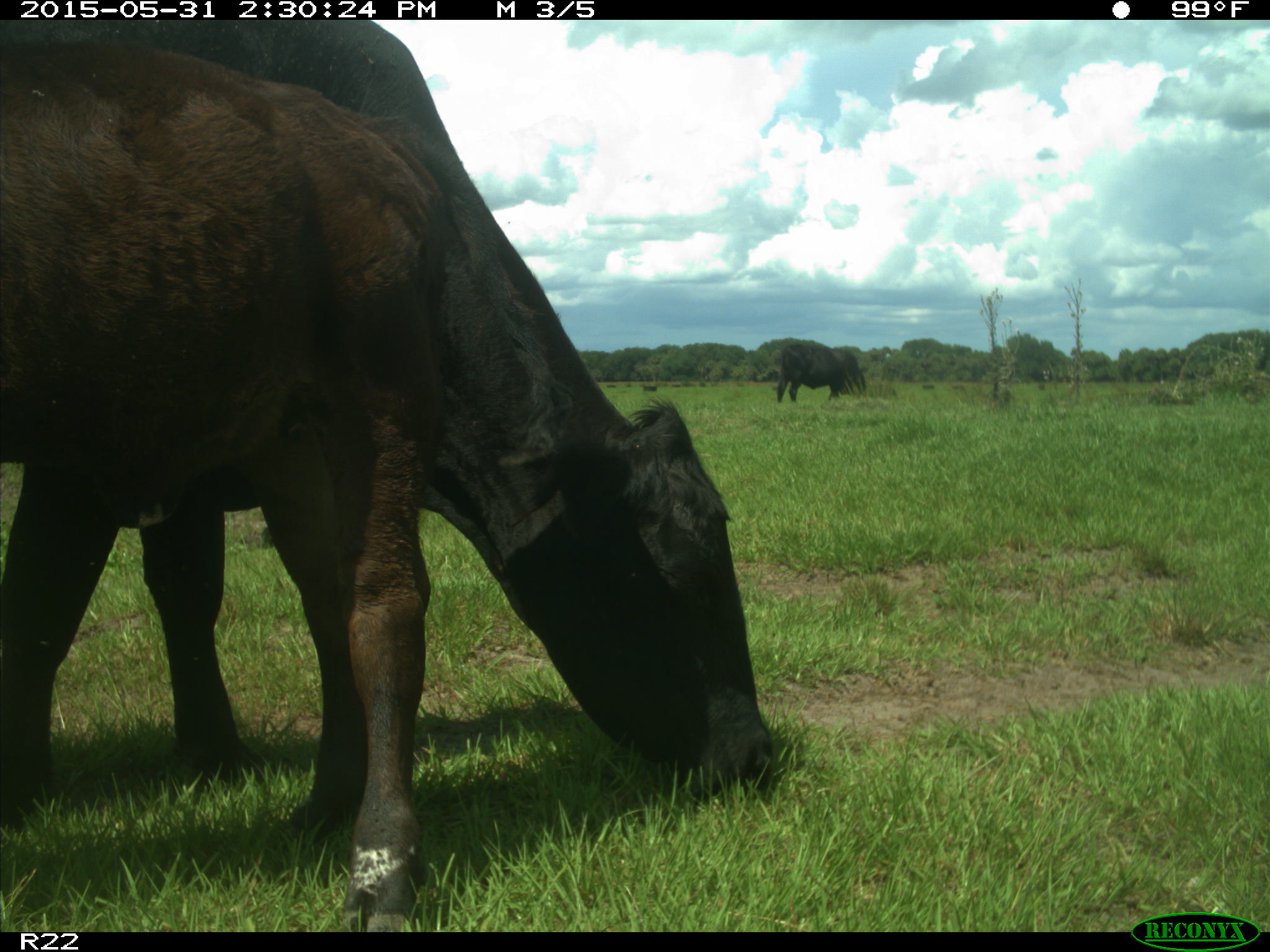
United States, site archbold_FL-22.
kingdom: Animalia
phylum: Chordata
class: Mammalia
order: Artiodactyla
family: Bovidae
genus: Bos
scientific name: Bos taurus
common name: domestic cow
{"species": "Bos taurus (domestic cow)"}